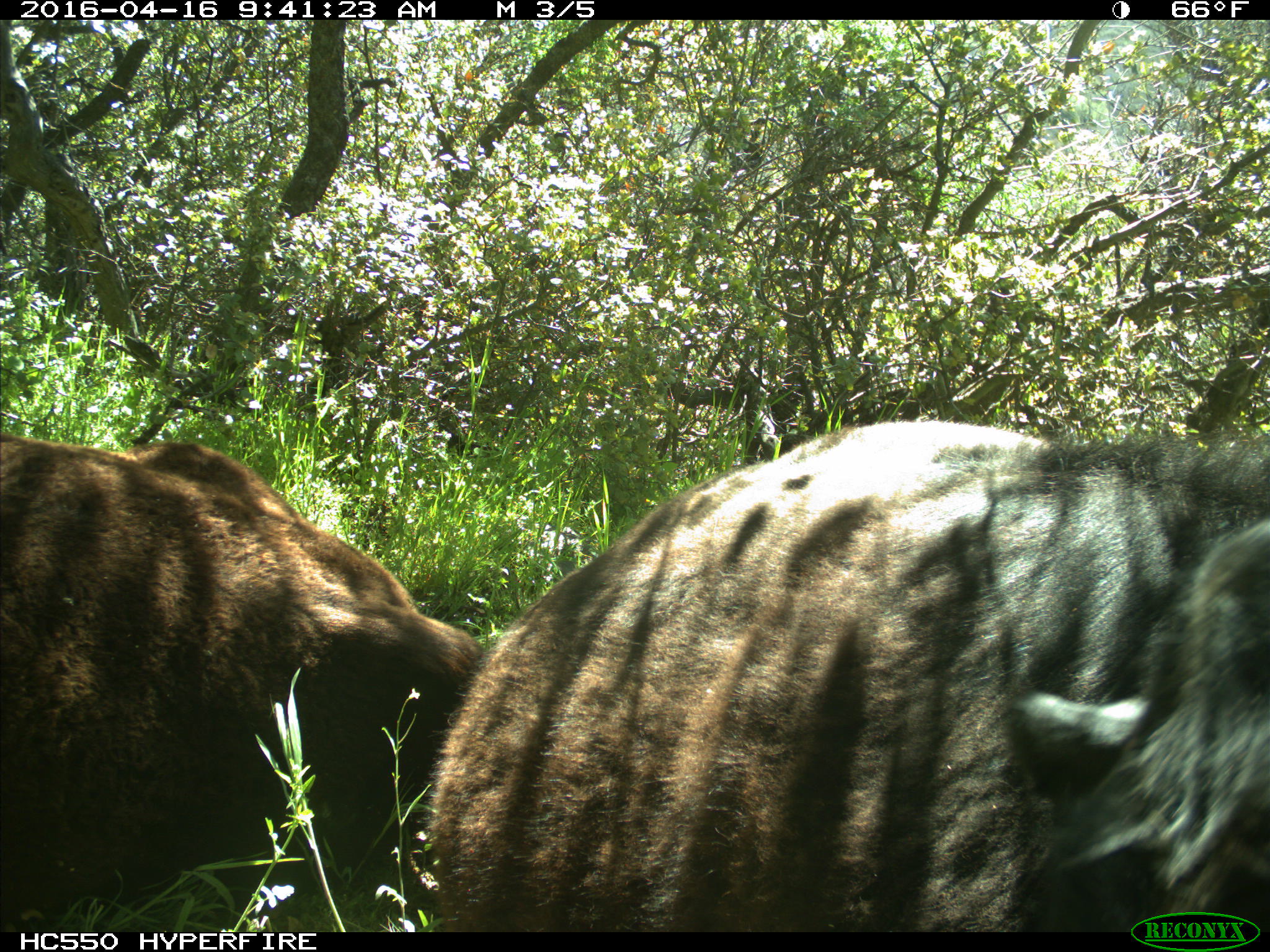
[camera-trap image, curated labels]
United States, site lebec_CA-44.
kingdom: Animalia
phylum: Chordata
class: Mammalia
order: Artiodactyla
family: Bovidae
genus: Bos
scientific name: Bos taurus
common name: domestic cow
Bos taurus (domestic cow).